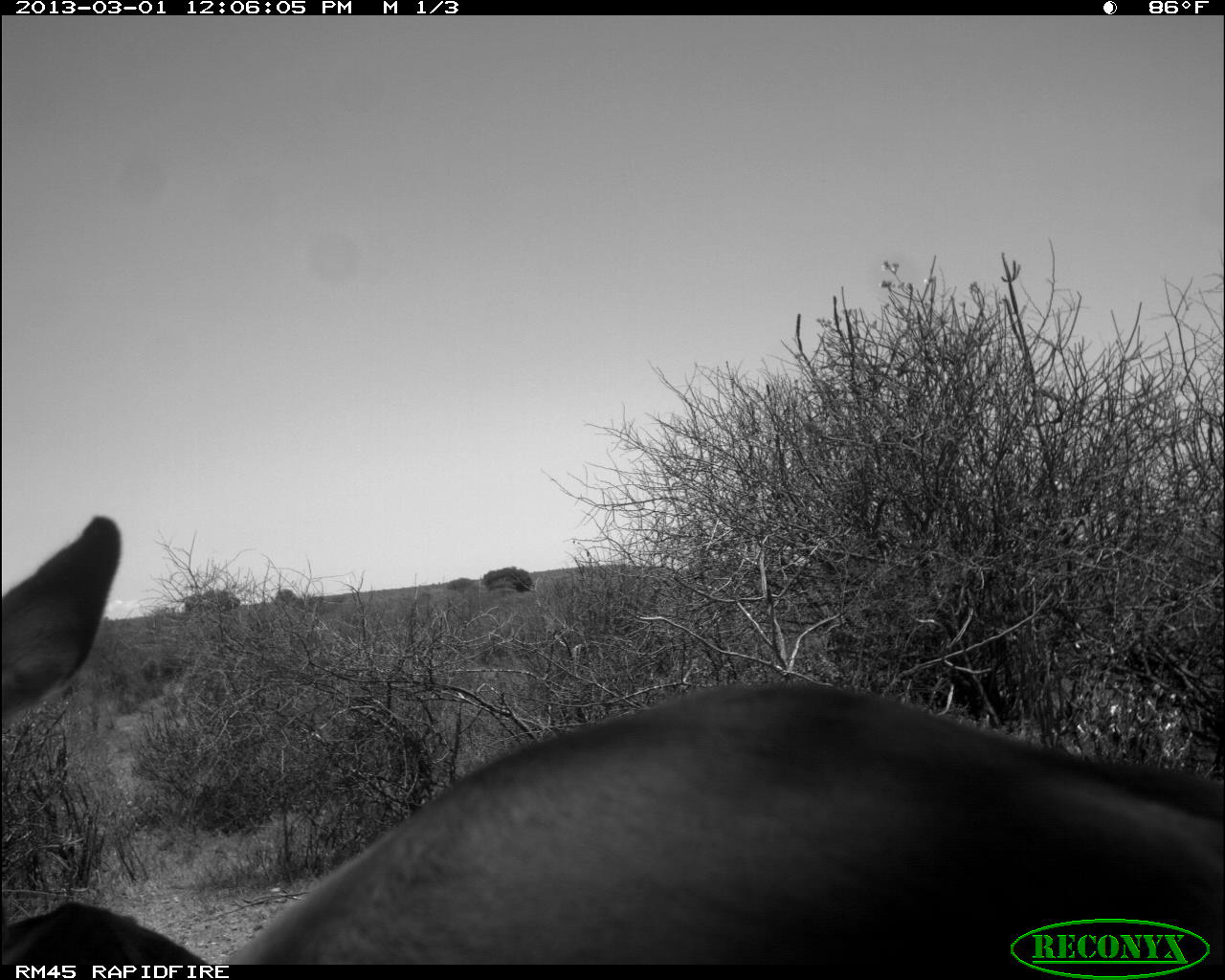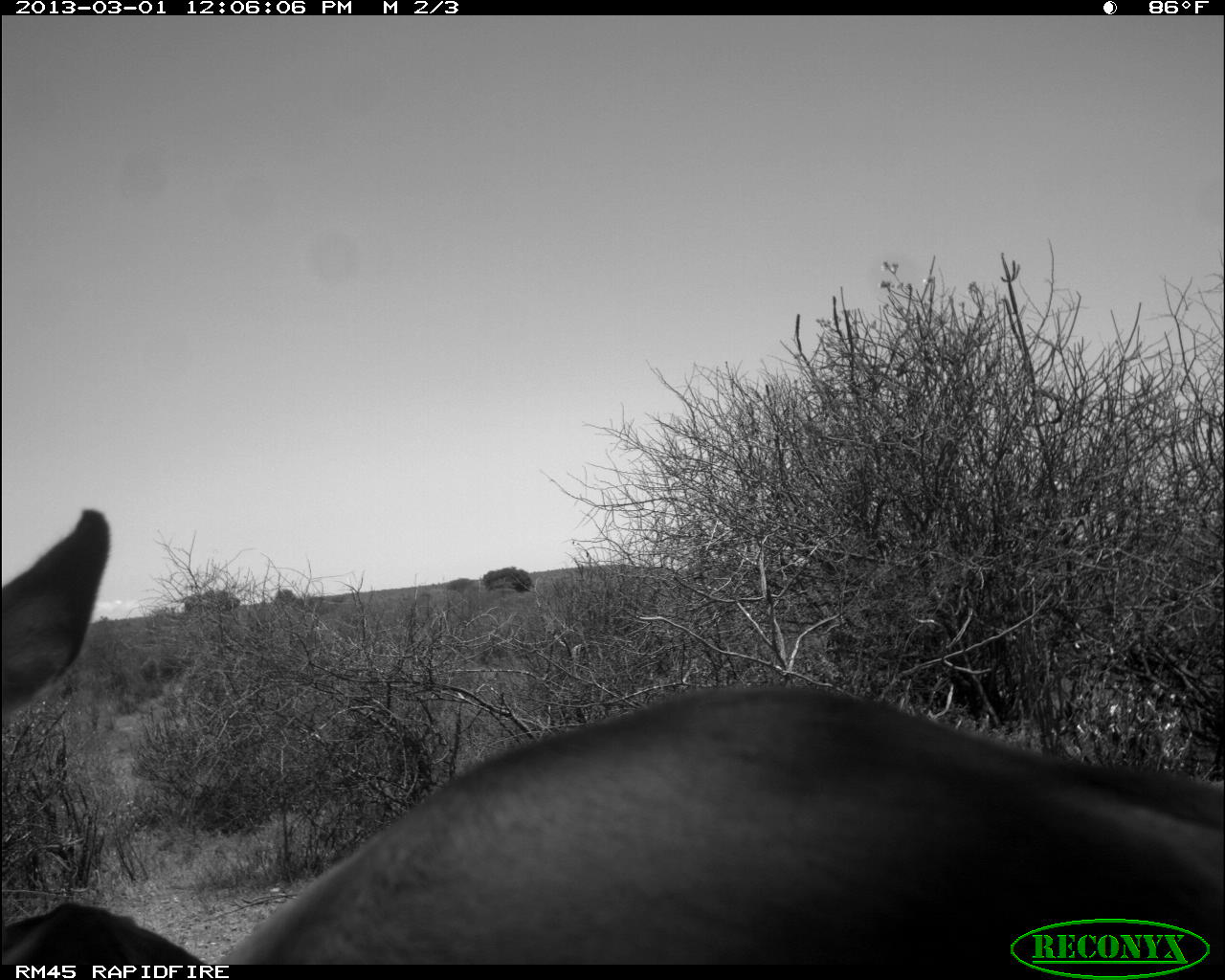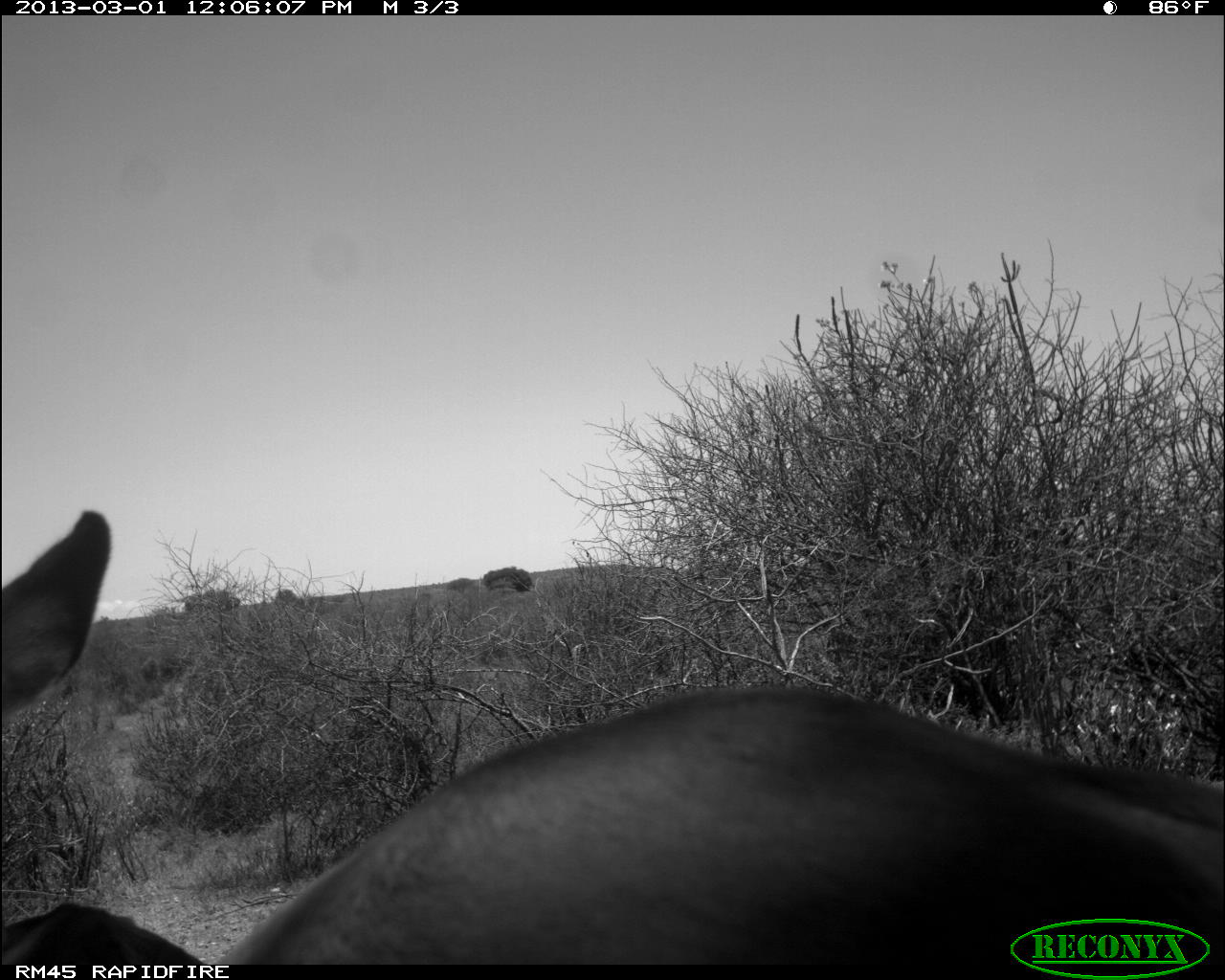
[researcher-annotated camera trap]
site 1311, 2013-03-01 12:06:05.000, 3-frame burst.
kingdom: Animalia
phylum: Chordata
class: Mammalia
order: Artiodactyla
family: Bovidae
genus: Aepyceros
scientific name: Aepyceros melampus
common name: impala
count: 2